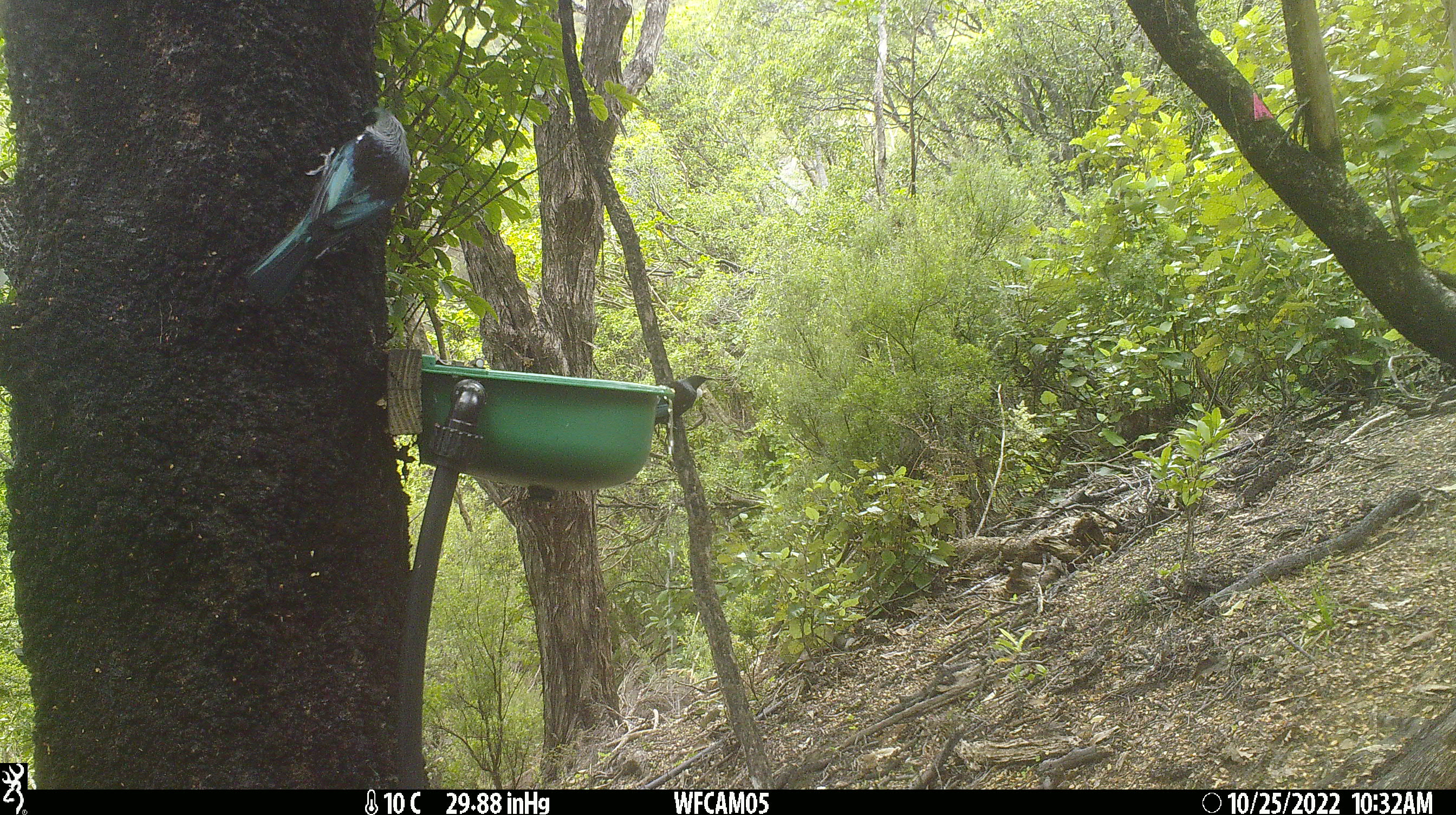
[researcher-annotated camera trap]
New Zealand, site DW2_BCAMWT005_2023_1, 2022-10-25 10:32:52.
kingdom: Animalia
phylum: Chordata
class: Aves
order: Passeriformes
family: Meliphagidae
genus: Prosthemadera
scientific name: Prosthemadera novaeseelandiae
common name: tui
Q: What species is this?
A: Tui (Prosthemadera novaeseelandiae).